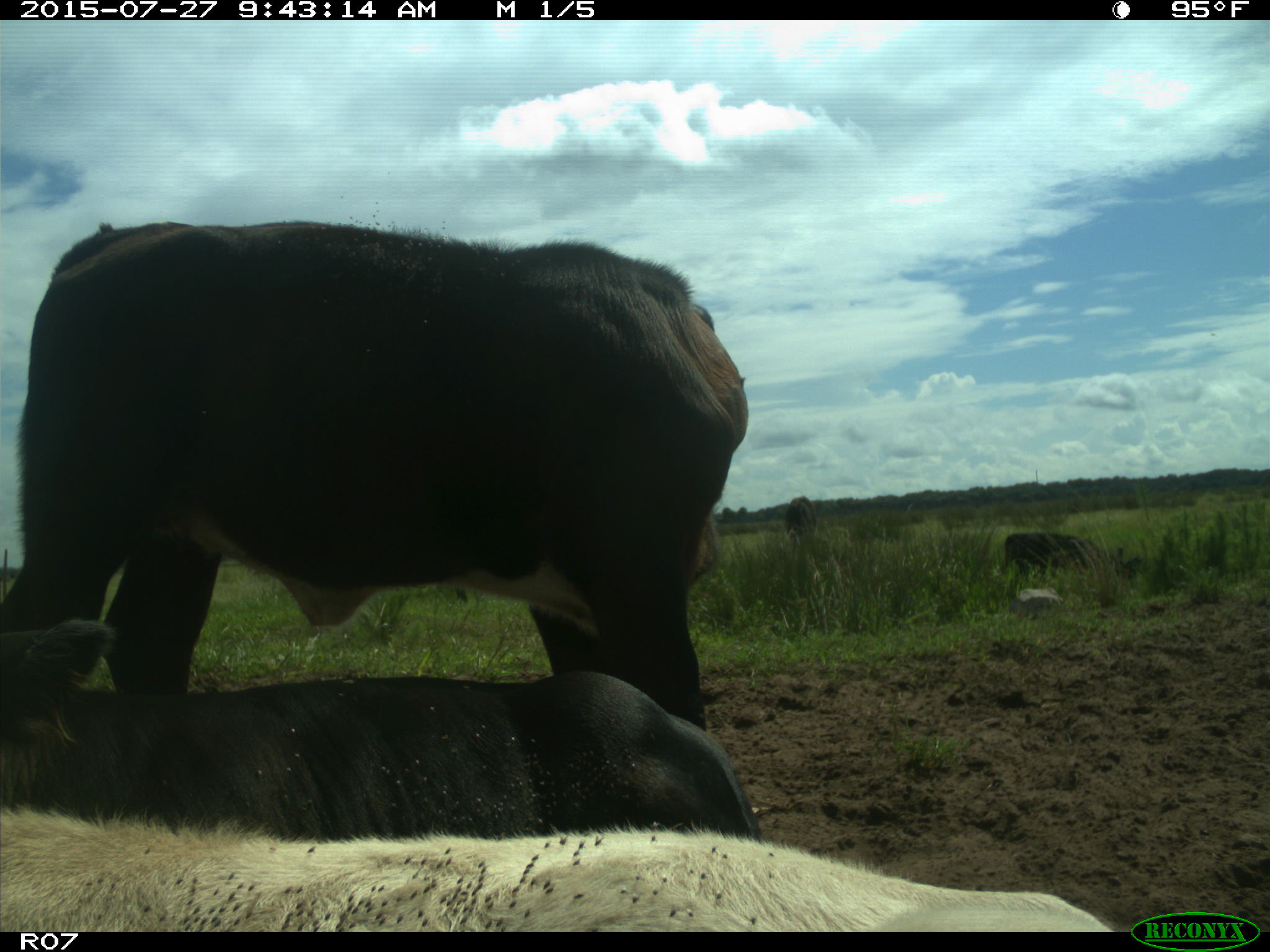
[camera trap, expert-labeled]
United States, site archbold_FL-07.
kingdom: Animalia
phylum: Chordata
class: Mammalia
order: Artiodactyla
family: Bovidae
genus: Bos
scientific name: Bos taurus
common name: domestic cow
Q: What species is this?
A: Bos taurus (domestic cow).